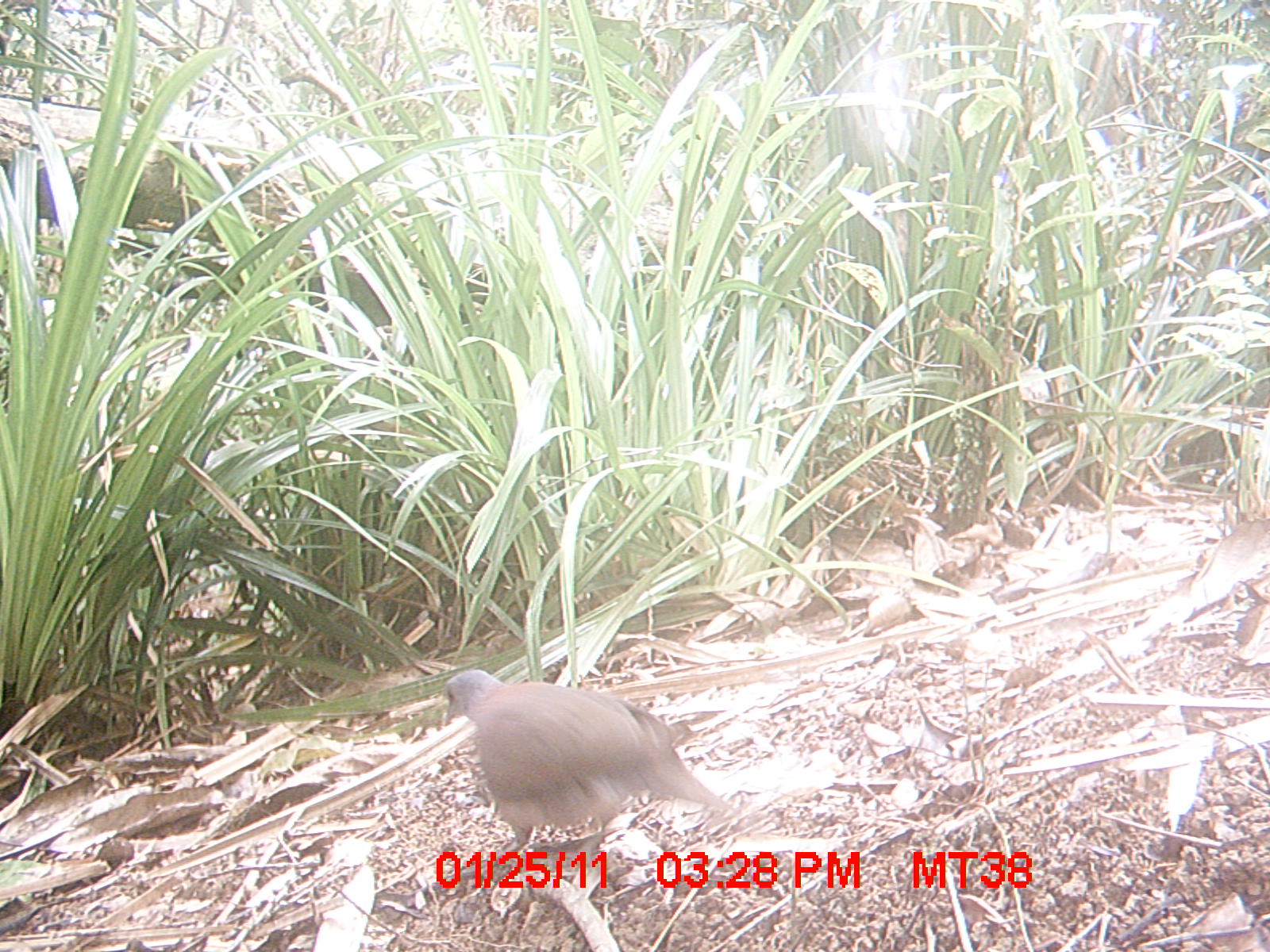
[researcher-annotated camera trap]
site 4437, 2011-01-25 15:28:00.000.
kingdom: Animalia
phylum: Chordata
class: Aves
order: Columbiformes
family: Columbidae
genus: Streptopelia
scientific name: Streptopelia picturata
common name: malagasy turtle dove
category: nesoenas picturata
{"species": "nesoenas picturata (malagasy turtle dove) (Streptopelia picturata)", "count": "1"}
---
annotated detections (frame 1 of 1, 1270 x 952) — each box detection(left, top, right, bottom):
nesoenas picturata: detection(439, 668, 731, 864)